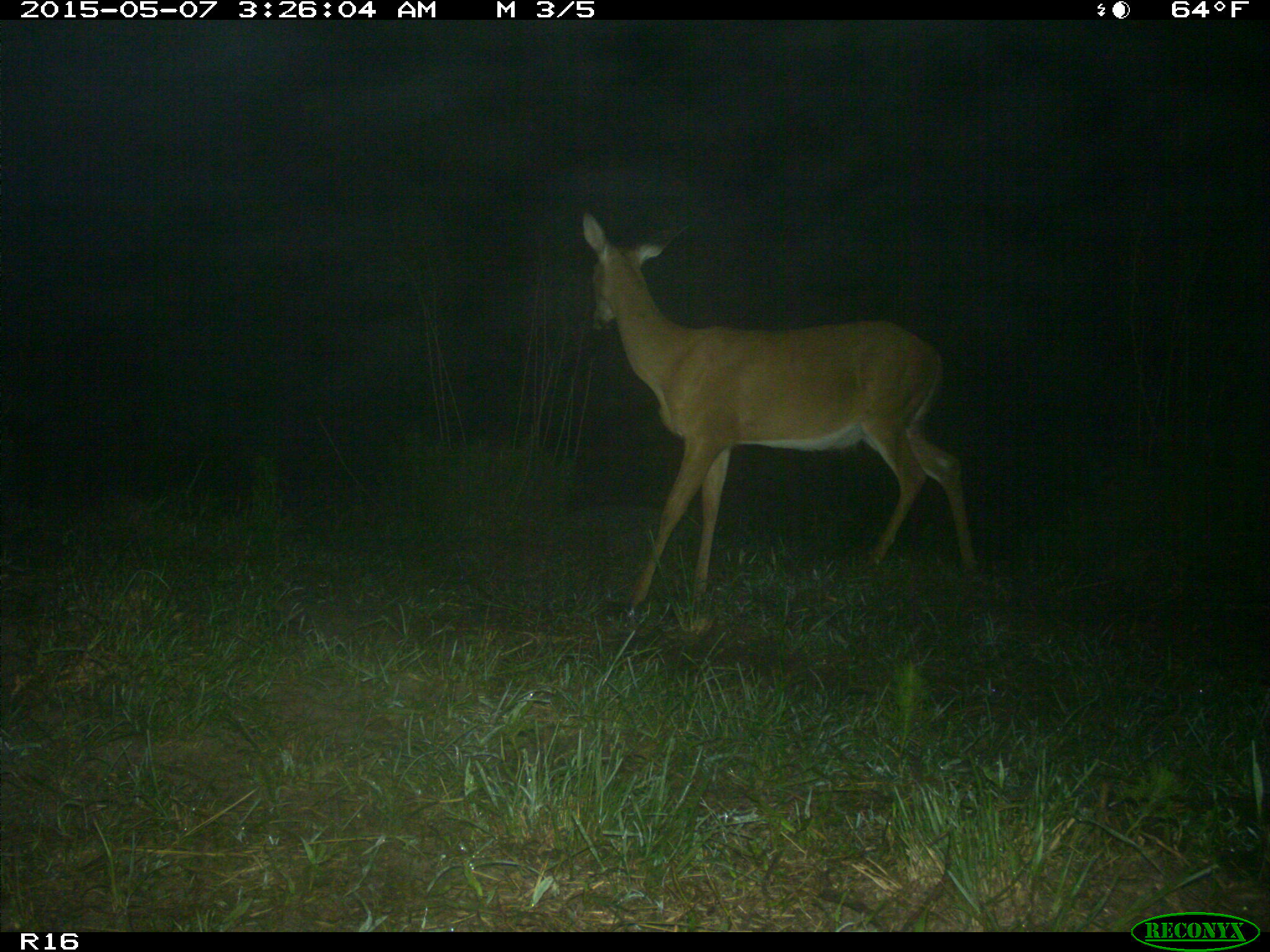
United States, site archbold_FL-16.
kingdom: Animalia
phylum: Chordata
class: Mammalia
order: Artiodactyla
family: Bovidae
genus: Bos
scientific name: Bos taurus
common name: domestic cow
Bos taurus (domestic cow).